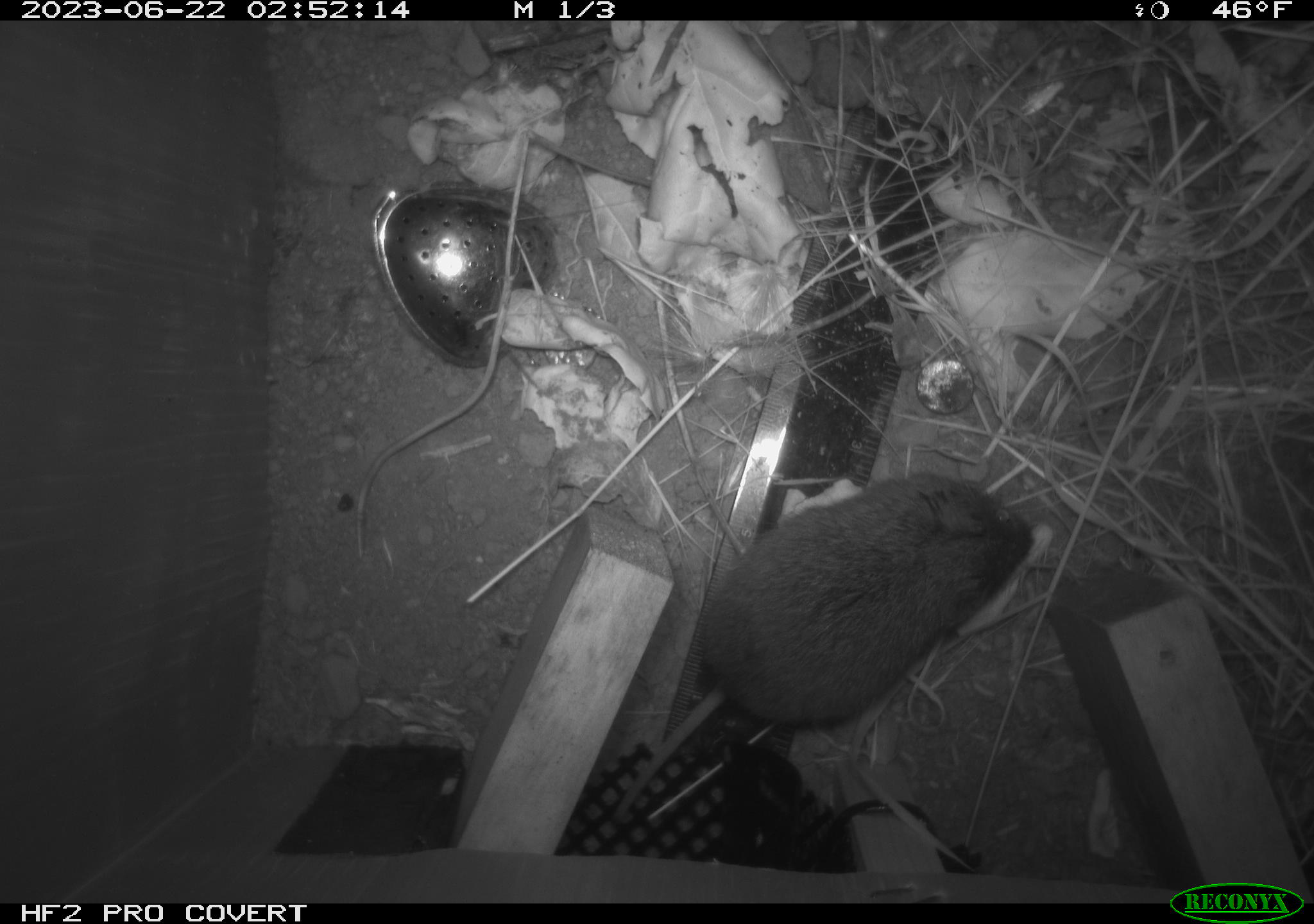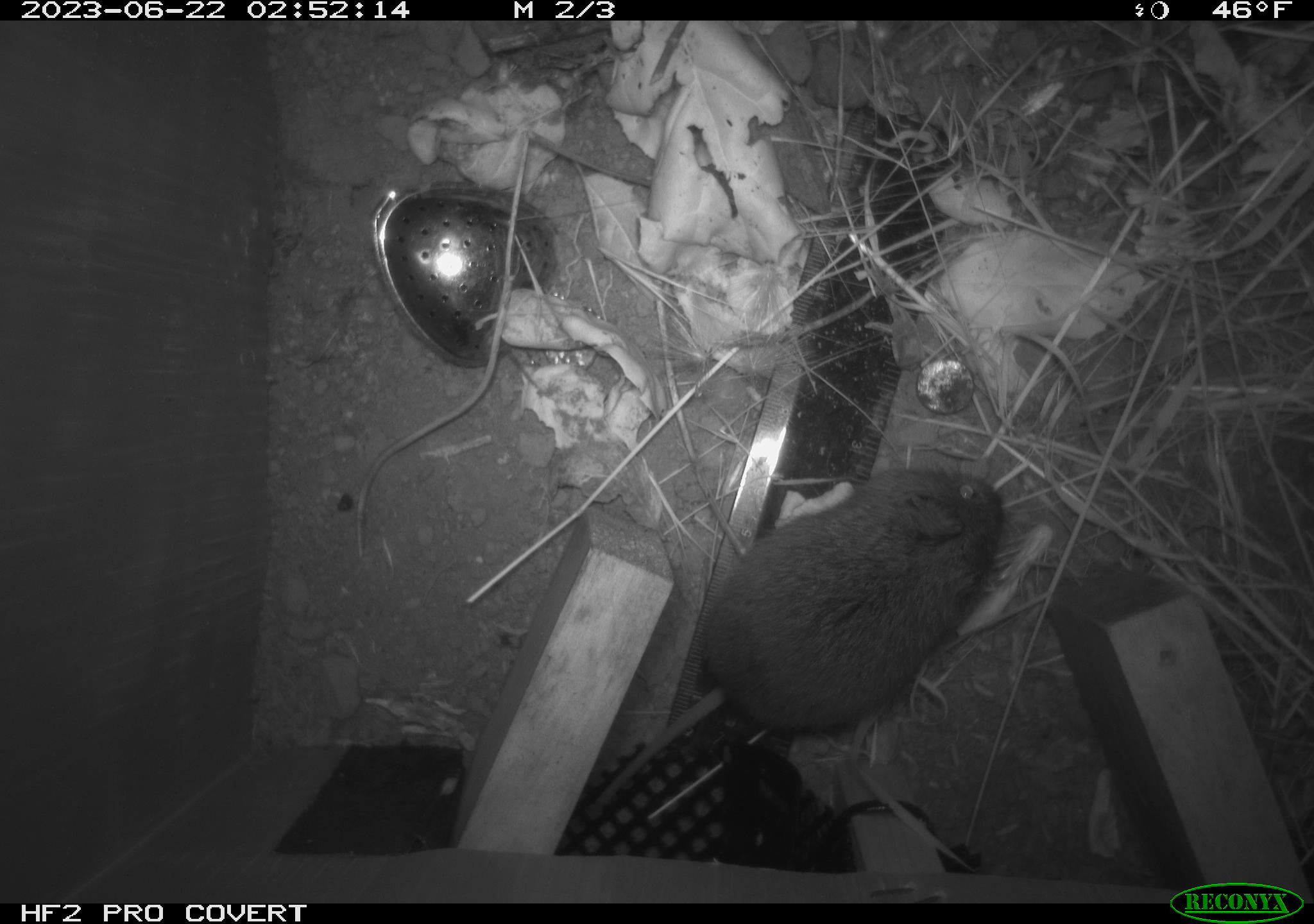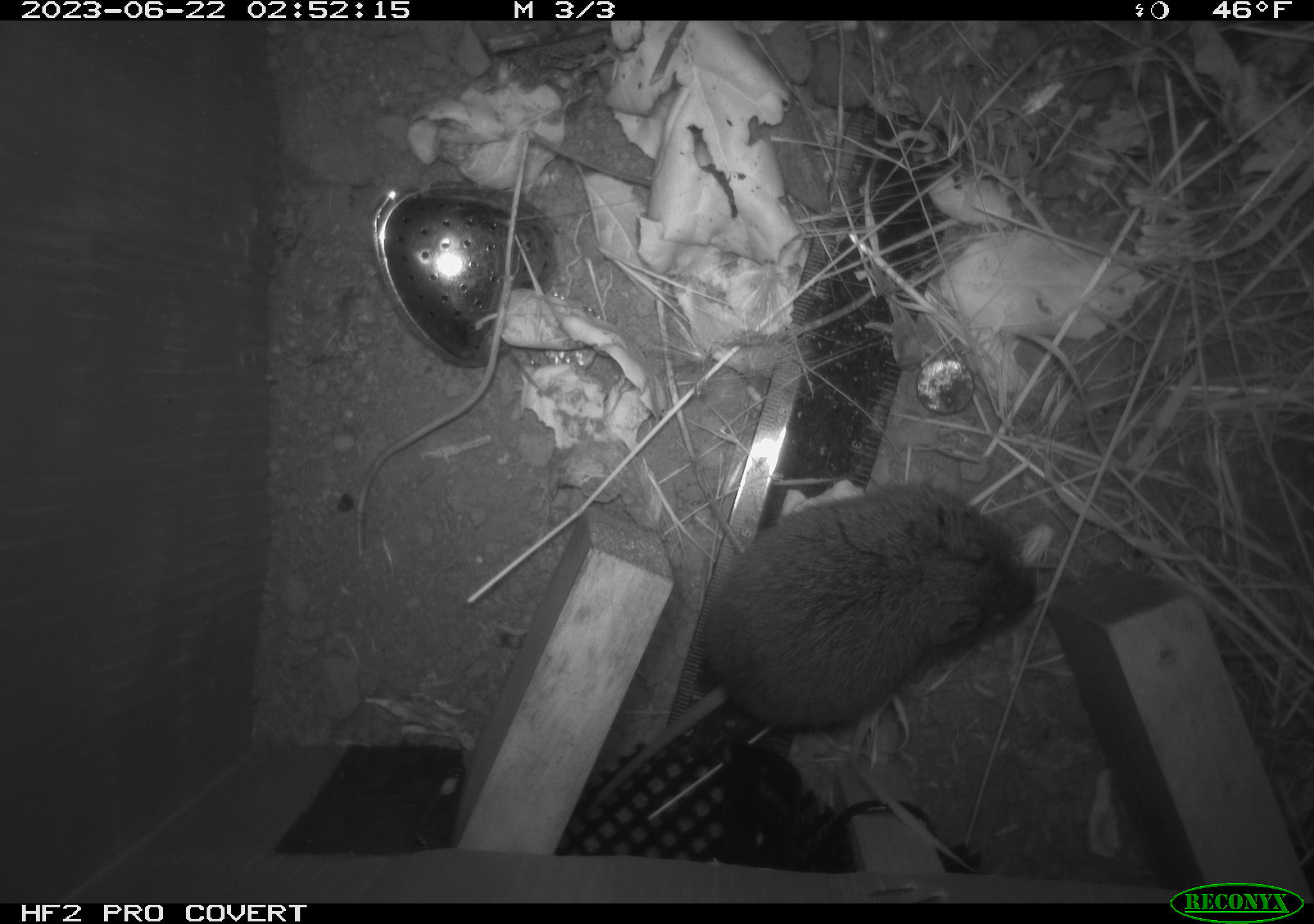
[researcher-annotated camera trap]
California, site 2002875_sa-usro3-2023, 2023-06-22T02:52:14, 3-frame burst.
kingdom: Animalia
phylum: Chordata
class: Mammalia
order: Rodentia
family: Cricetidae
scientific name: Arvicolinae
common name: voles, lemmings, and muskrats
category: arvicolinae subfamily